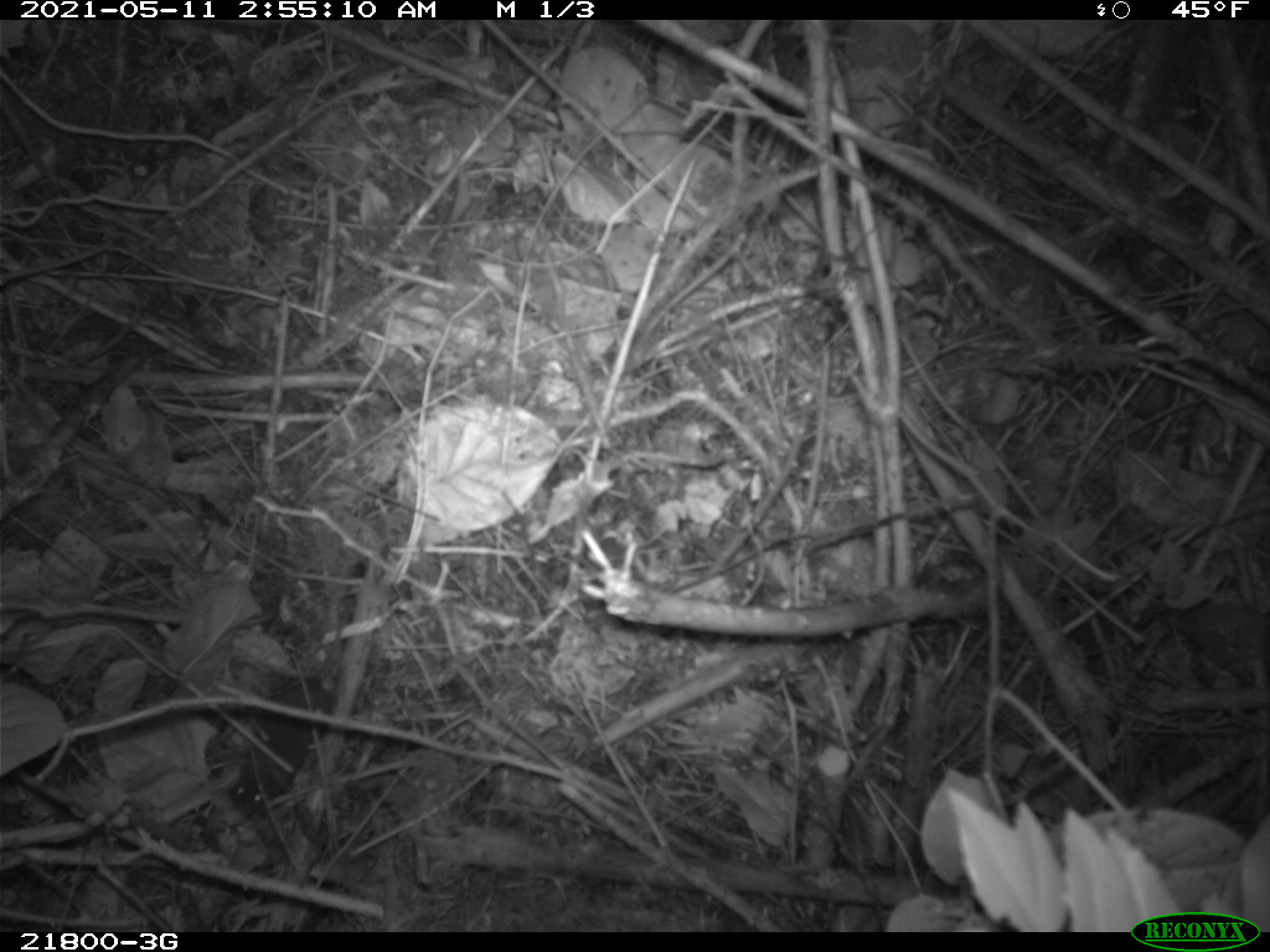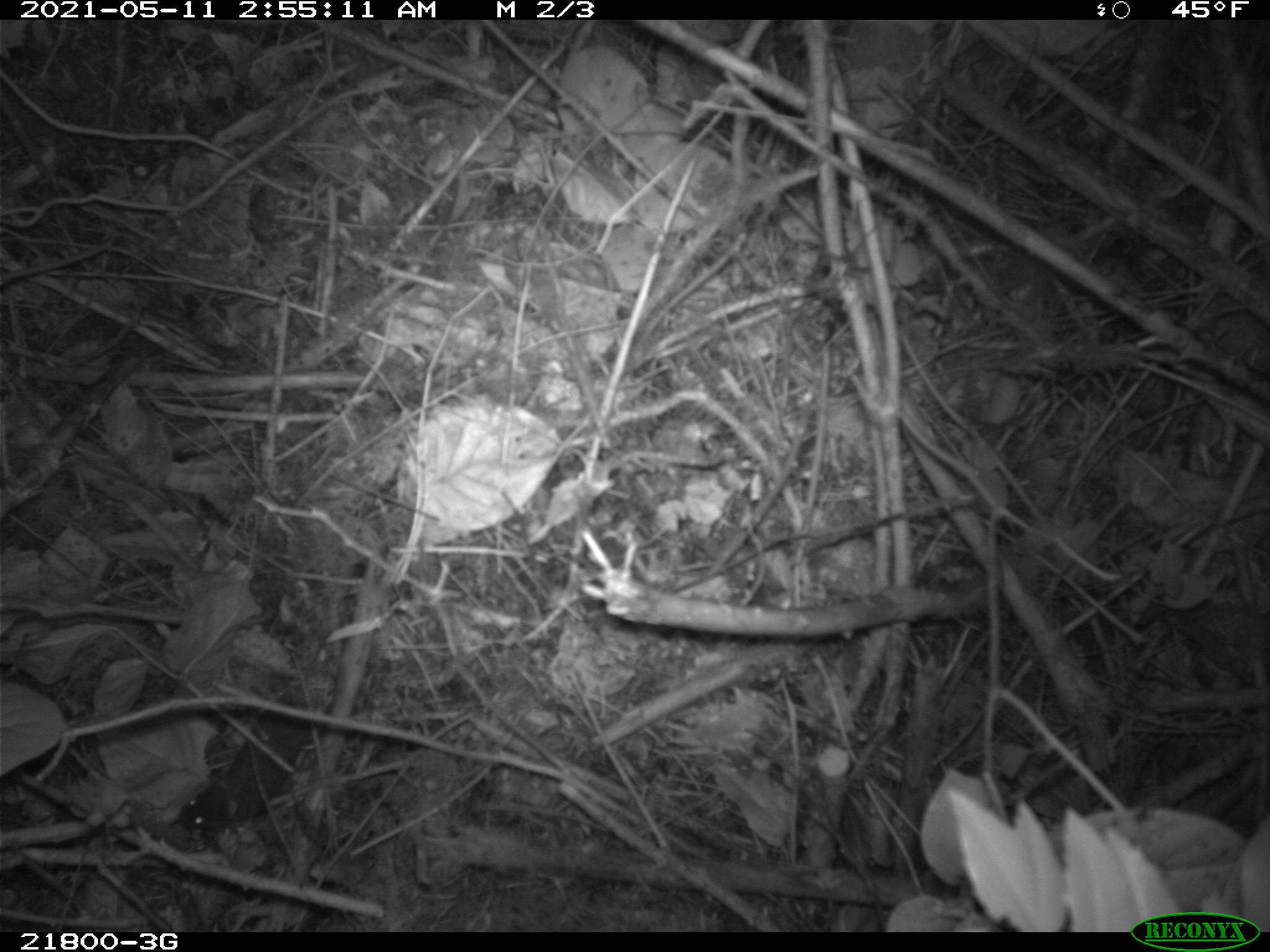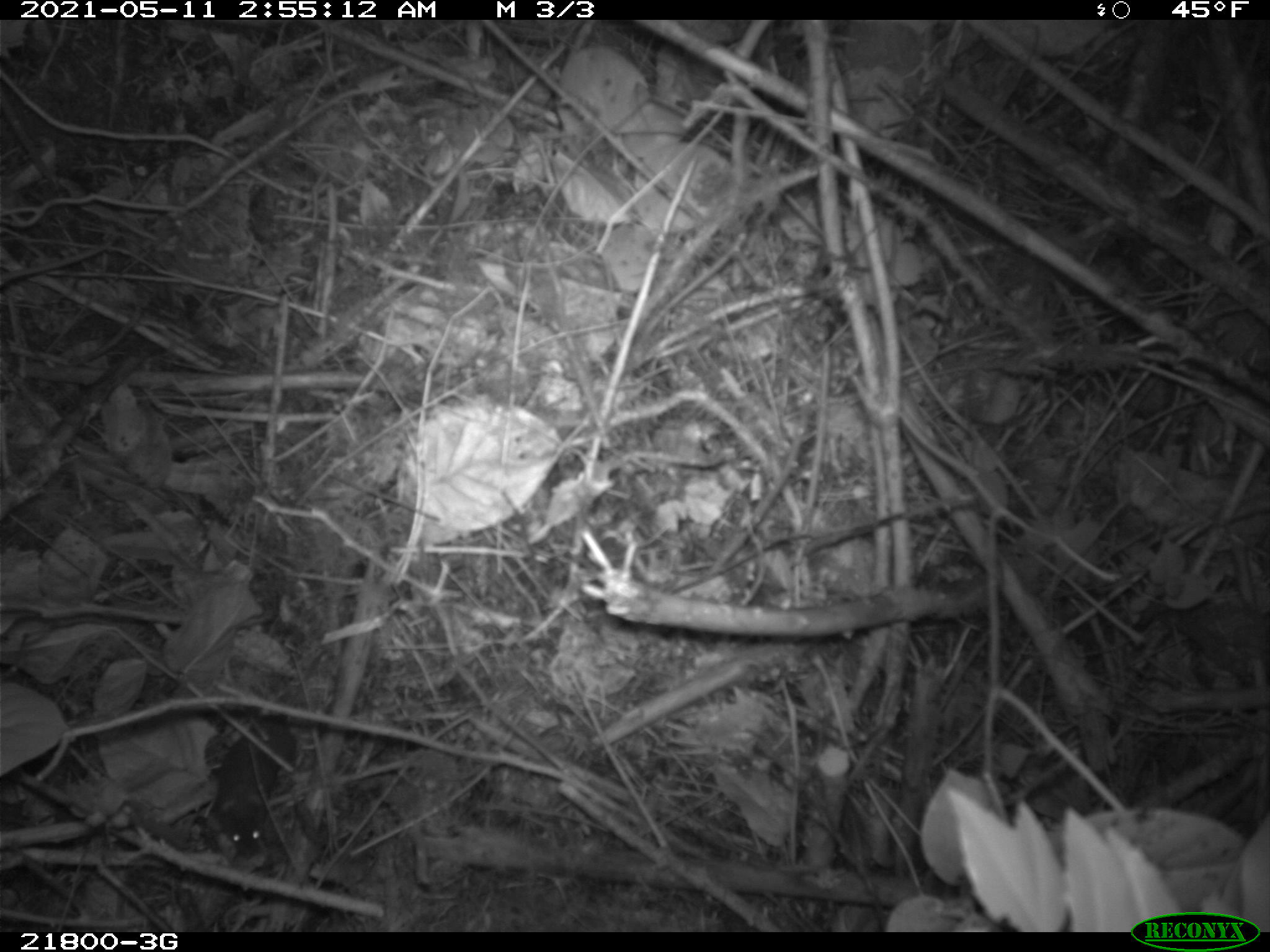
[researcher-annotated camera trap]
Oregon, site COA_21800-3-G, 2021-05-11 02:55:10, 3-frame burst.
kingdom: Animalia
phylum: Chordata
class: Mammalia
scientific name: Mammalia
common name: small mammal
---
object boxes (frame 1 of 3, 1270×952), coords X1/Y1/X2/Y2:
small mammal: 198/537/422/843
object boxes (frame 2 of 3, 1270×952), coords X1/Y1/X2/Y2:
small mammal: 154/573/405/883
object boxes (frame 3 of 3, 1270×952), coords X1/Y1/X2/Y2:
small mammal: 190/611/378/890